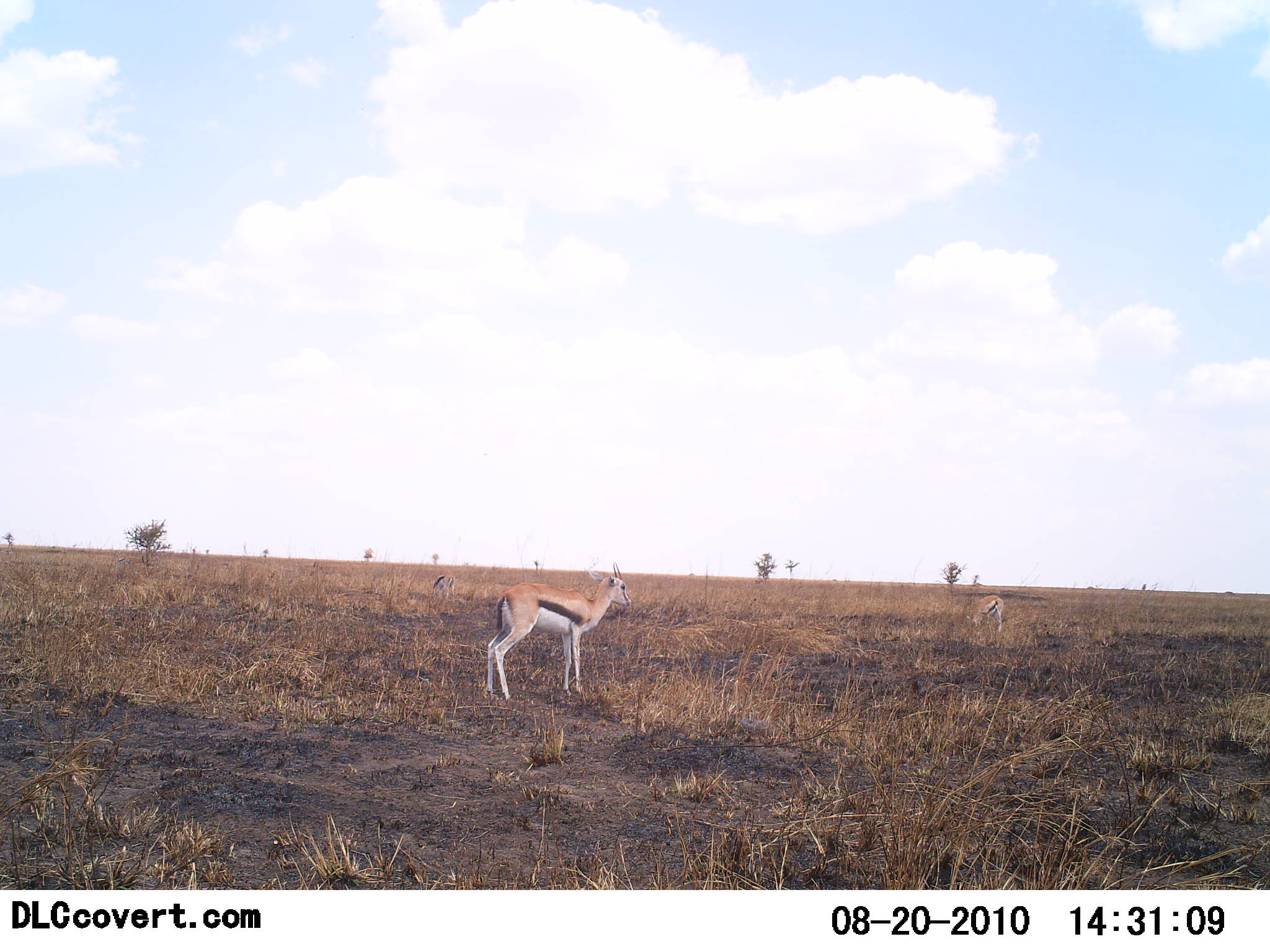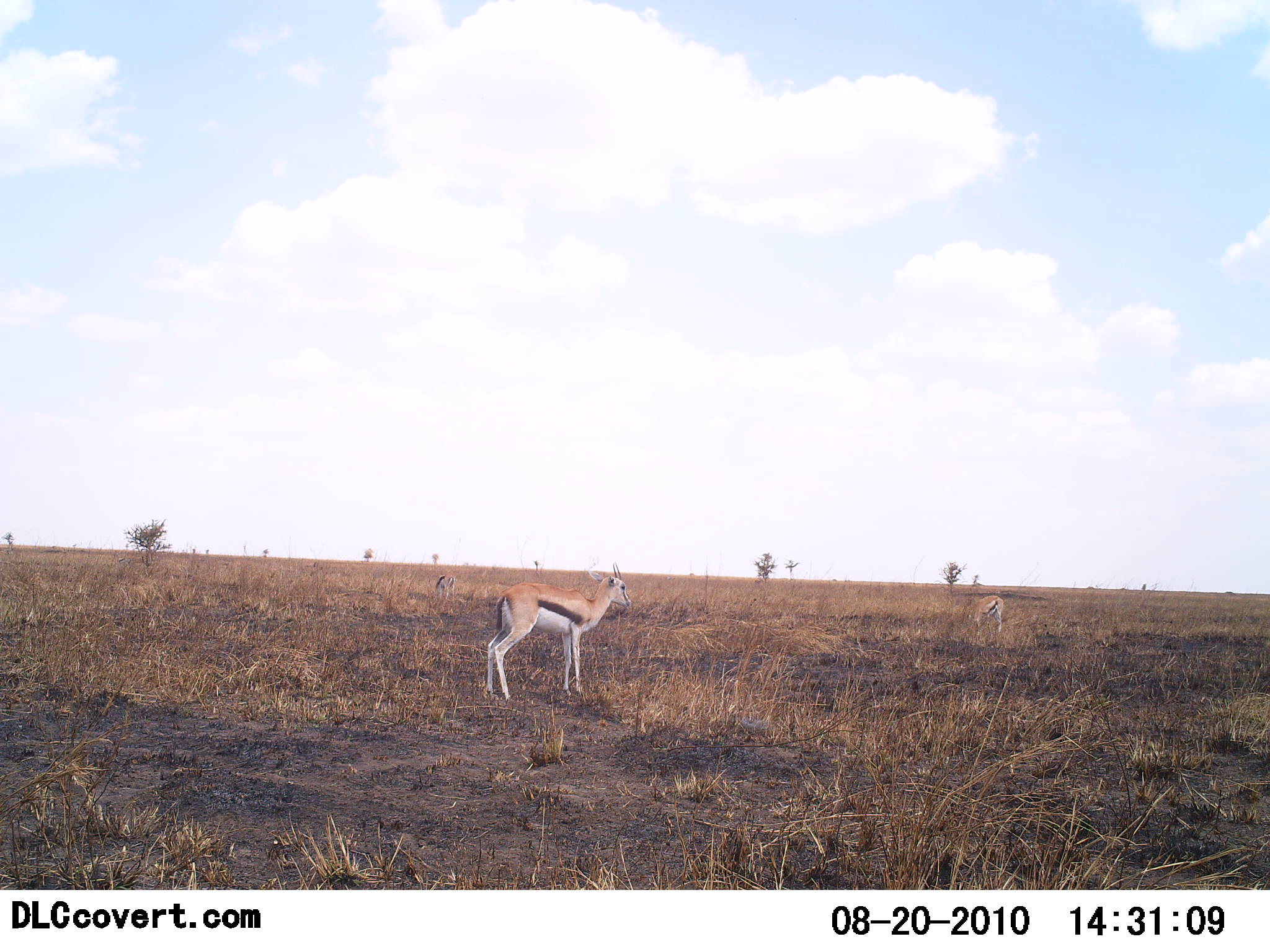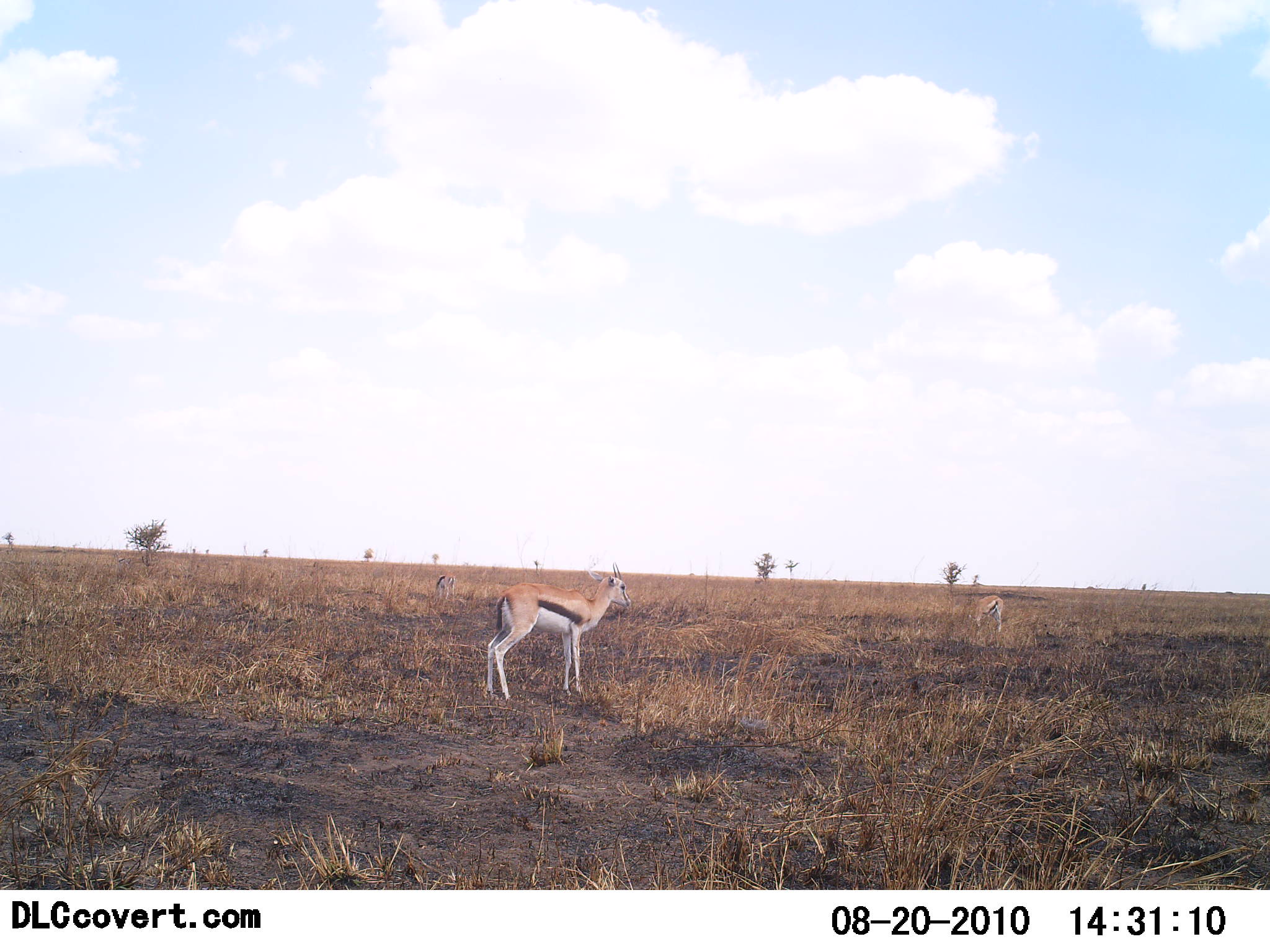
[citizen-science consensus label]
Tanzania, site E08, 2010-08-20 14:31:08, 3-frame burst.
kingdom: Animalia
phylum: Chordata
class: Mammalia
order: Artiodactyla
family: Bovidae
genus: Eudorcas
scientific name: Eudorcas thomsonii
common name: thomson's gazelle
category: gazellethomsons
Gazellethomsons (thomson's gazelle) (Eudorcas thomsonii), count 2. Behavior (volunteer vote fractions): standing 100%, resting 0%, moving 0%, interacting 0%. Young present (vote fraction): 0%. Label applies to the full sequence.